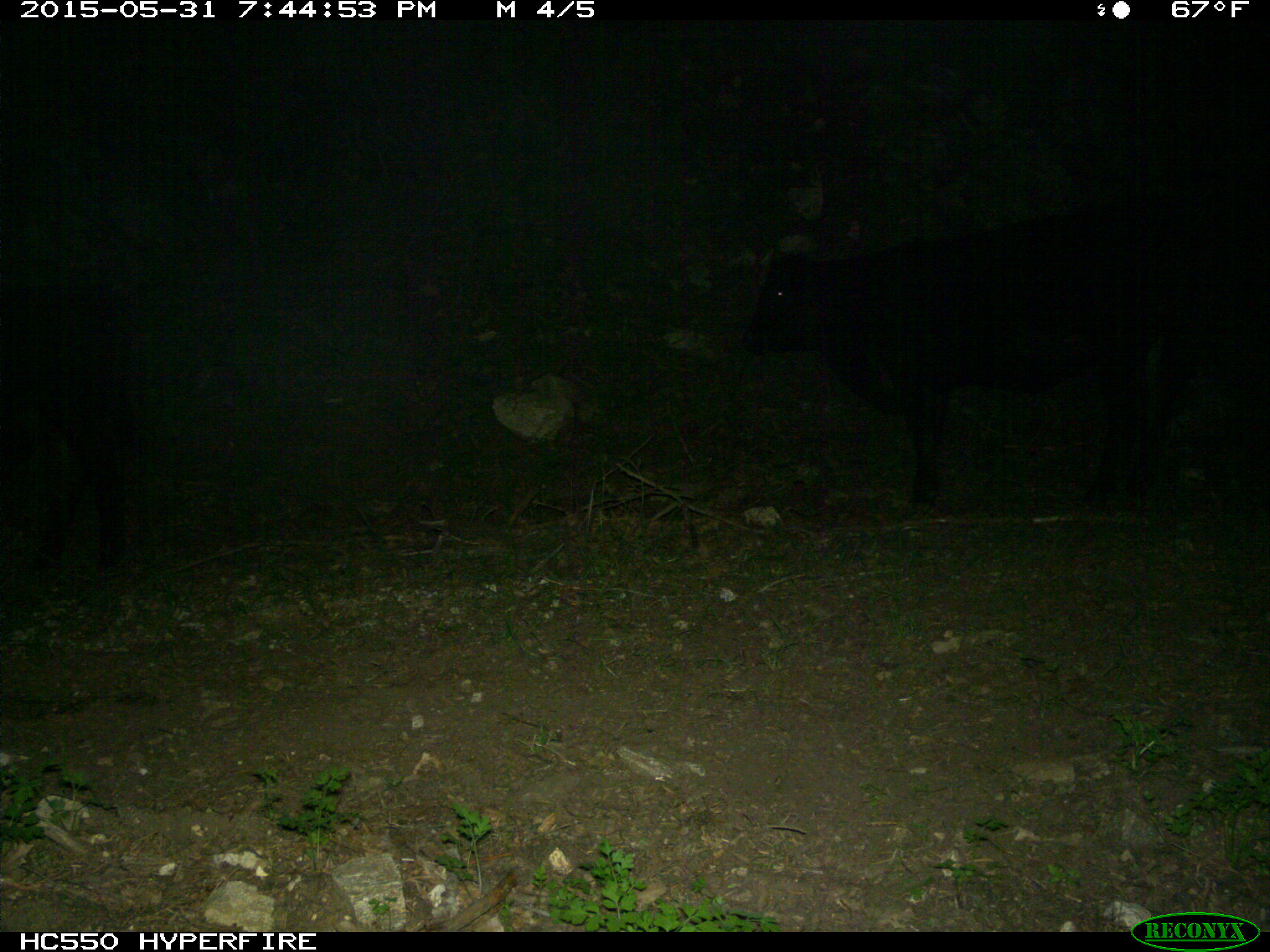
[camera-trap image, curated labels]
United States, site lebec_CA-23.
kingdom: Animalia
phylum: Chordata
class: Mammalia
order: Artiodactyla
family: Bovidae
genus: Bos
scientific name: Bos taurus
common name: domestic cow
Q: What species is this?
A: Bos taurus (domestic cow).